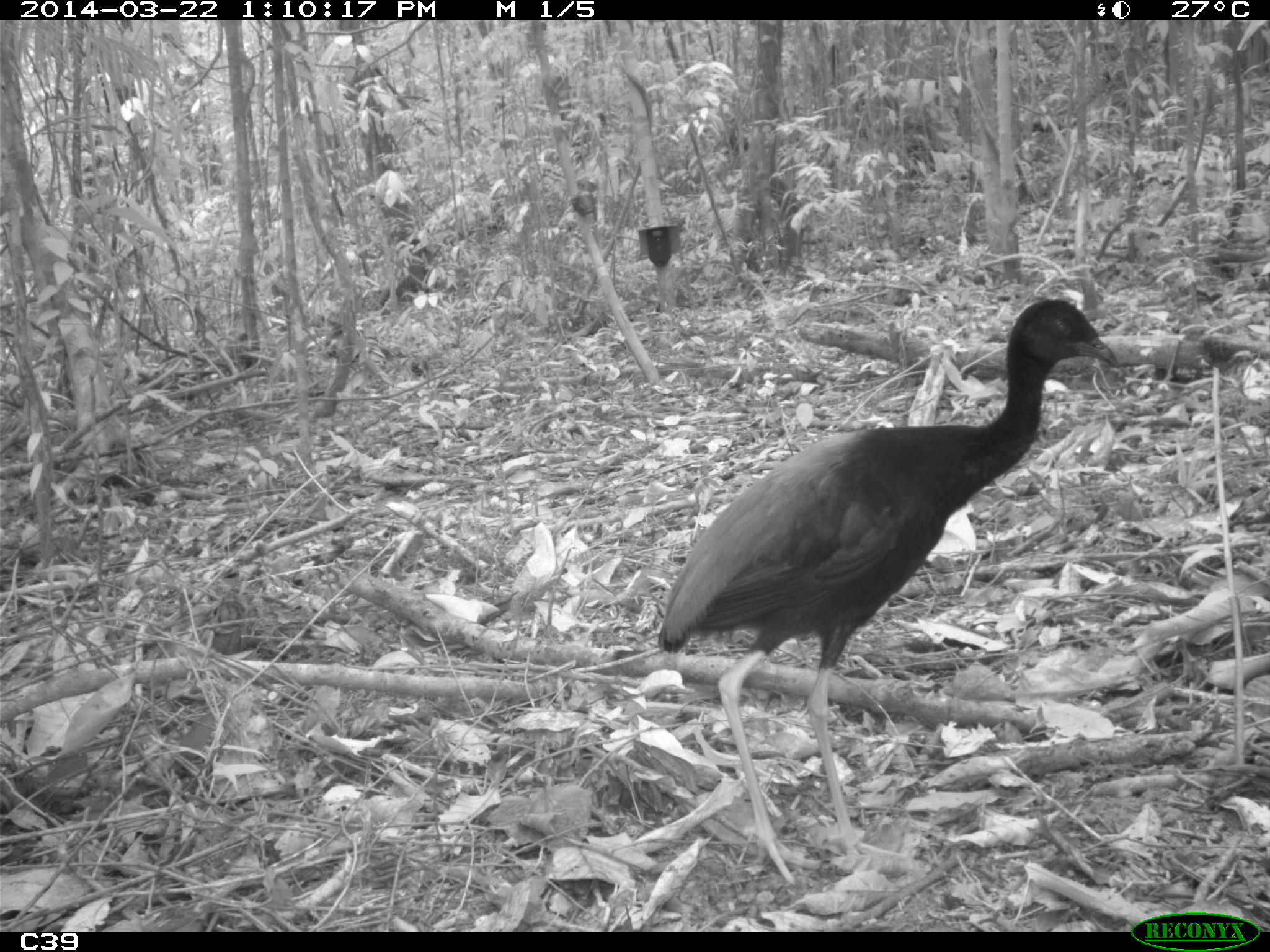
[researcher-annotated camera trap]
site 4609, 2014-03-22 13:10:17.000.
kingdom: Animalia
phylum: Chordata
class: Aves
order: Gruiformes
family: Psophiidae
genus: Psophia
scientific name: Psophia crepitans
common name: gray-winged trumpeter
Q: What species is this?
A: Psophia crepitans (gray-winged trumpeter).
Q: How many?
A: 2.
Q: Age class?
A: Adult.